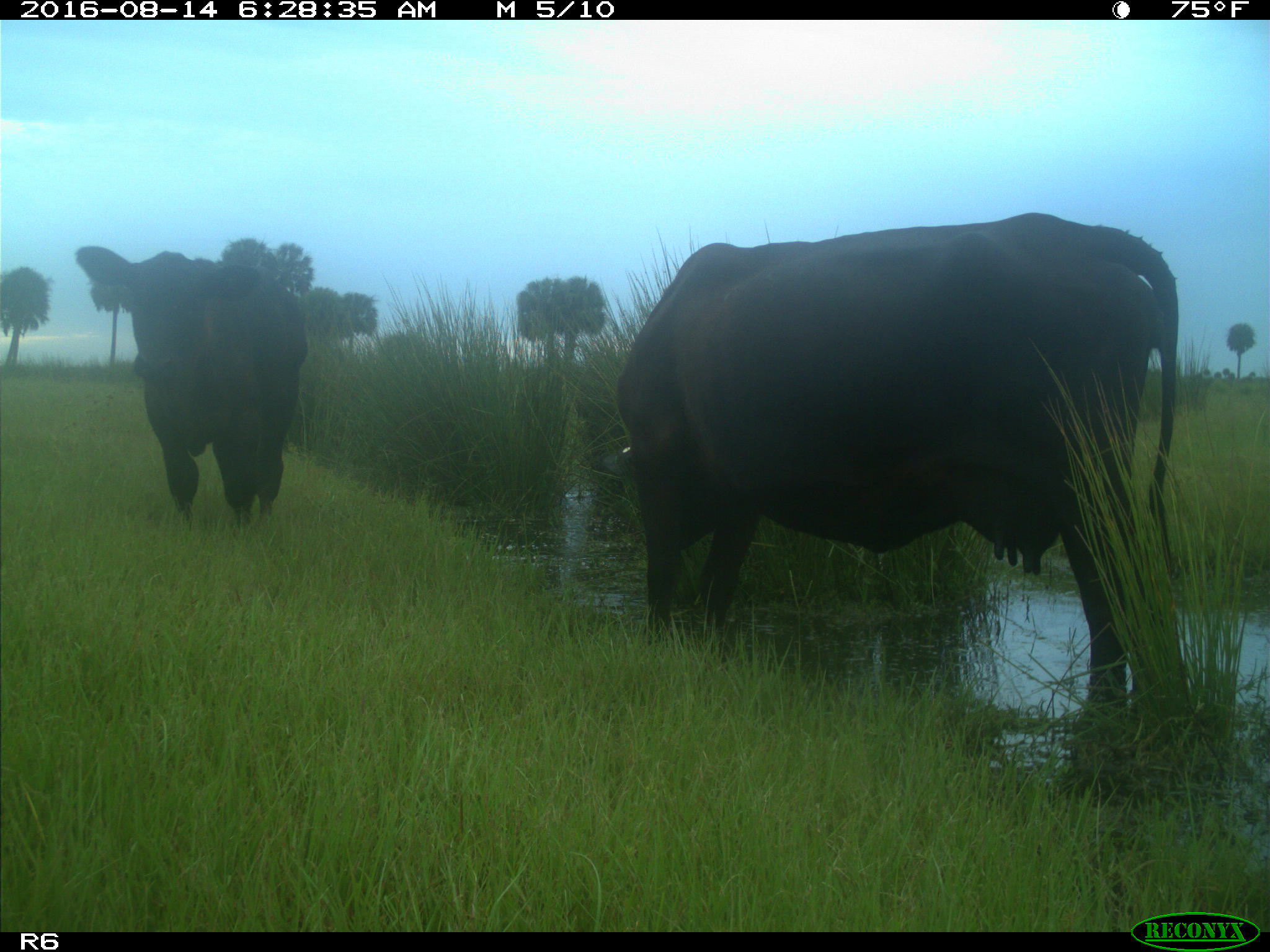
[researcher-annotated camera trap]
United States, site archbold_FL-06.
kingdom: Animalia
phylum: Chordata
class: Mammalia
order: Artiodactyla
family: Bovidae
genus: Bos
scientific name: Bos taurus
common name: domestic cow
Bos taurus (domestic cow).